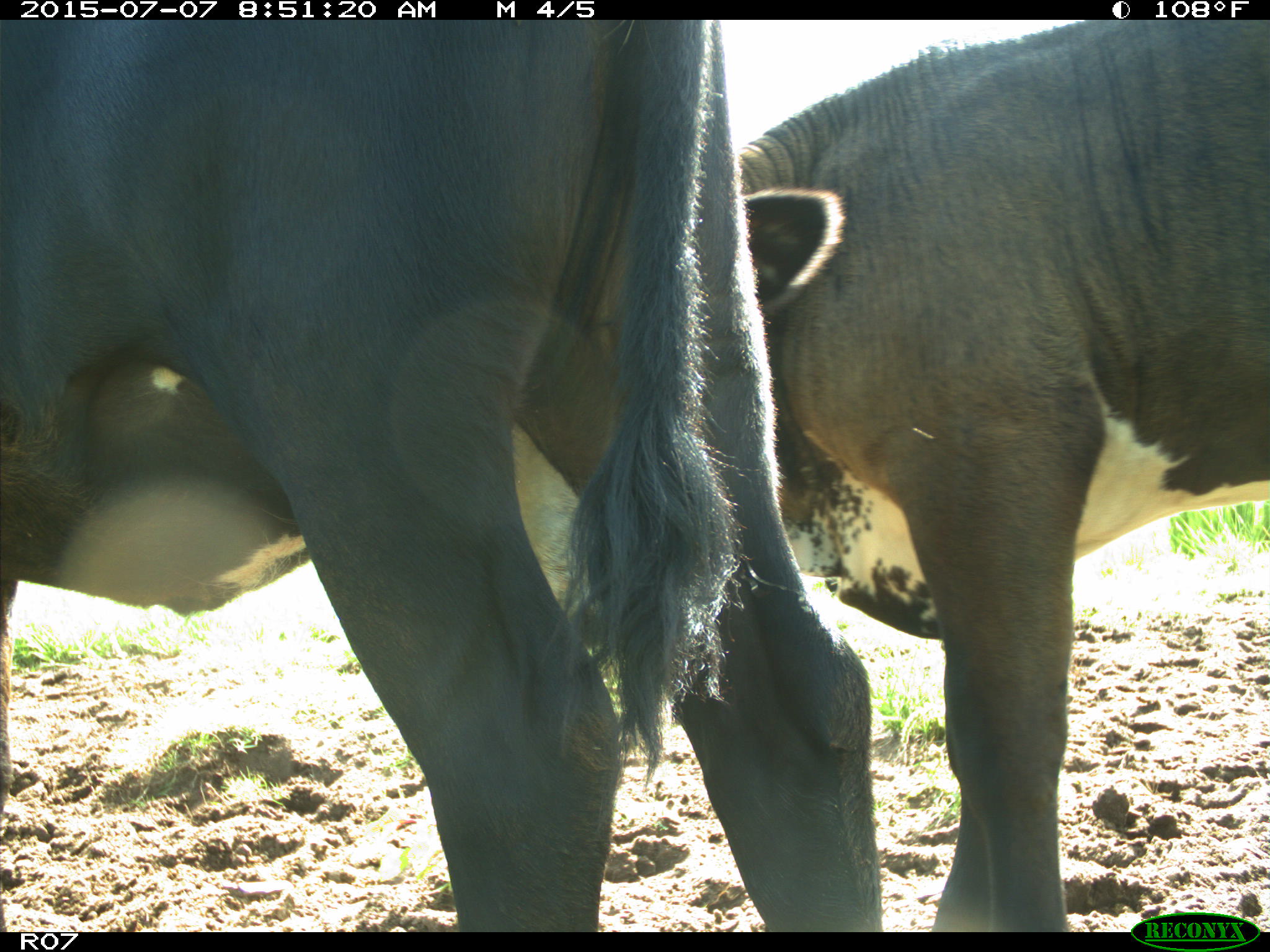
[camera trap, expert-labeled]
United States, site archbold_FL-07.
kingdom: Animalia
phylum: Chordata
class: Mammalia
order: Artiodactyla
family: Bovidae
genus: Bos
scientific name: Bos taurus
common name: domestic cow